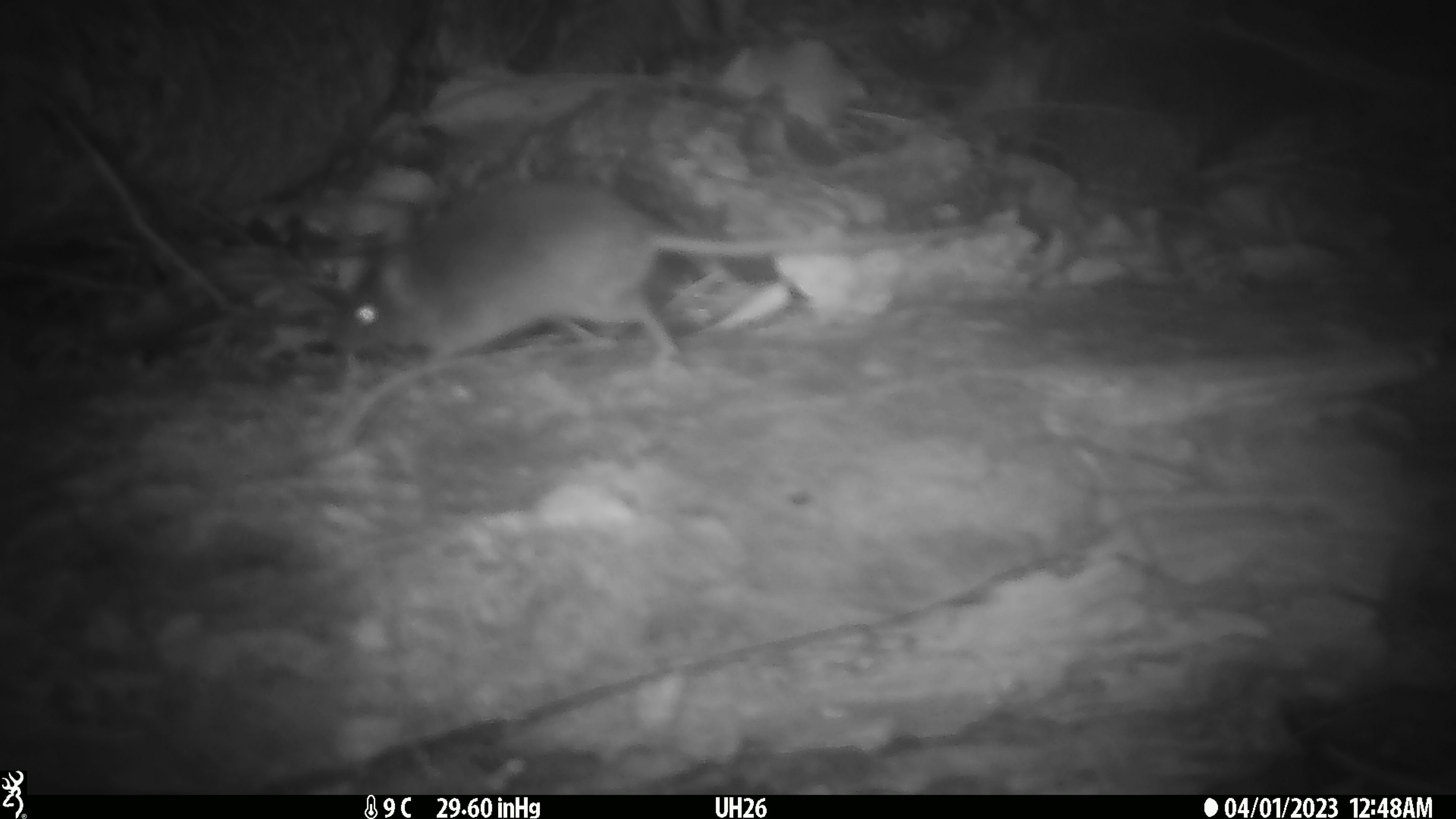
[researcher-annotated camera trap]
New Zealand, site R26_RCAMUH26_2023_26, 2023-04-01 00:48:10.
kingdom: Animalia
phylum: Chordata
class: Mammalia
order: Rodentia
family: Muridae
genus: Mus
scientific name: Mus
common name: mouse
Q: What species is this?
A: Mouse (Mus).